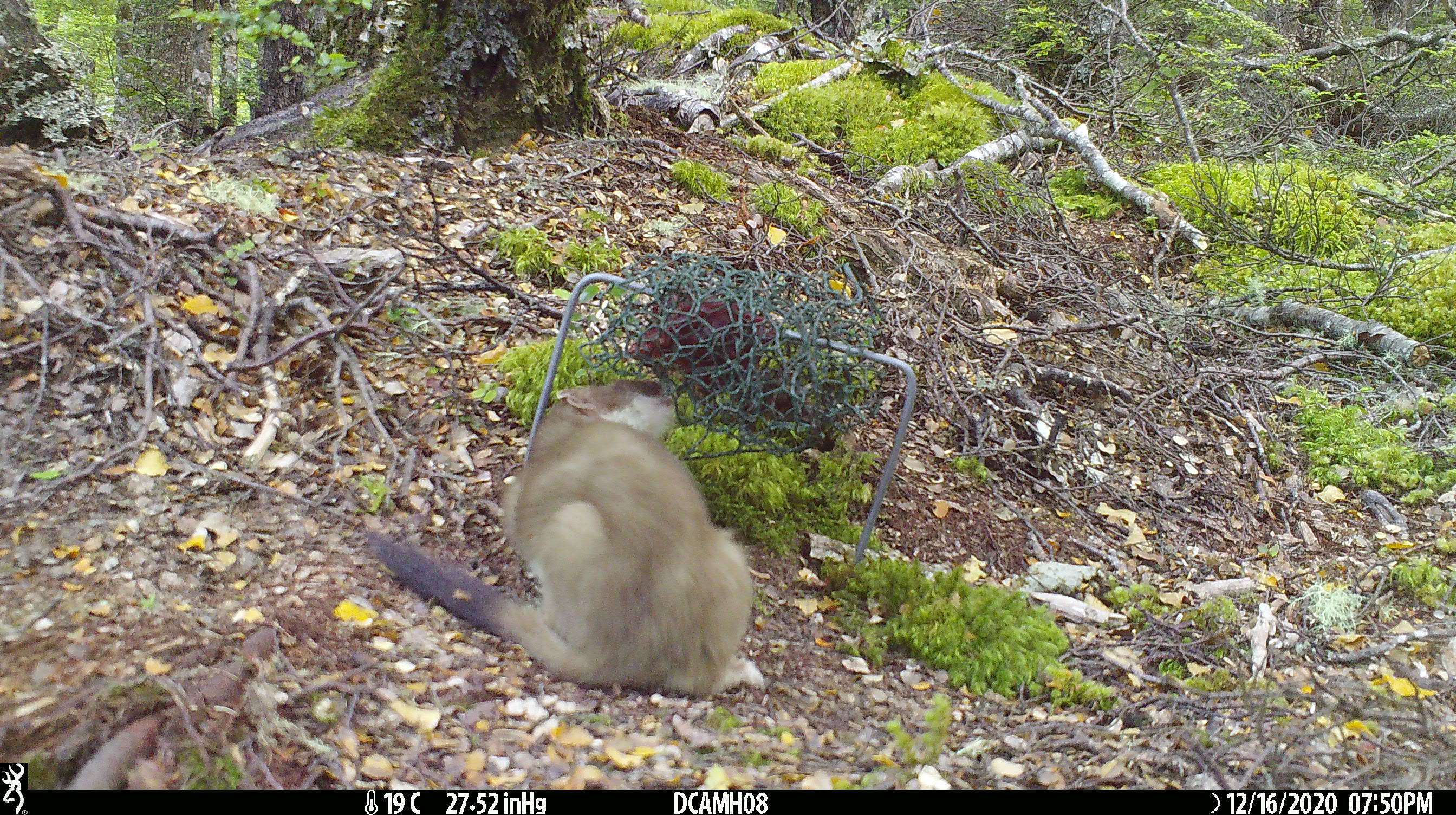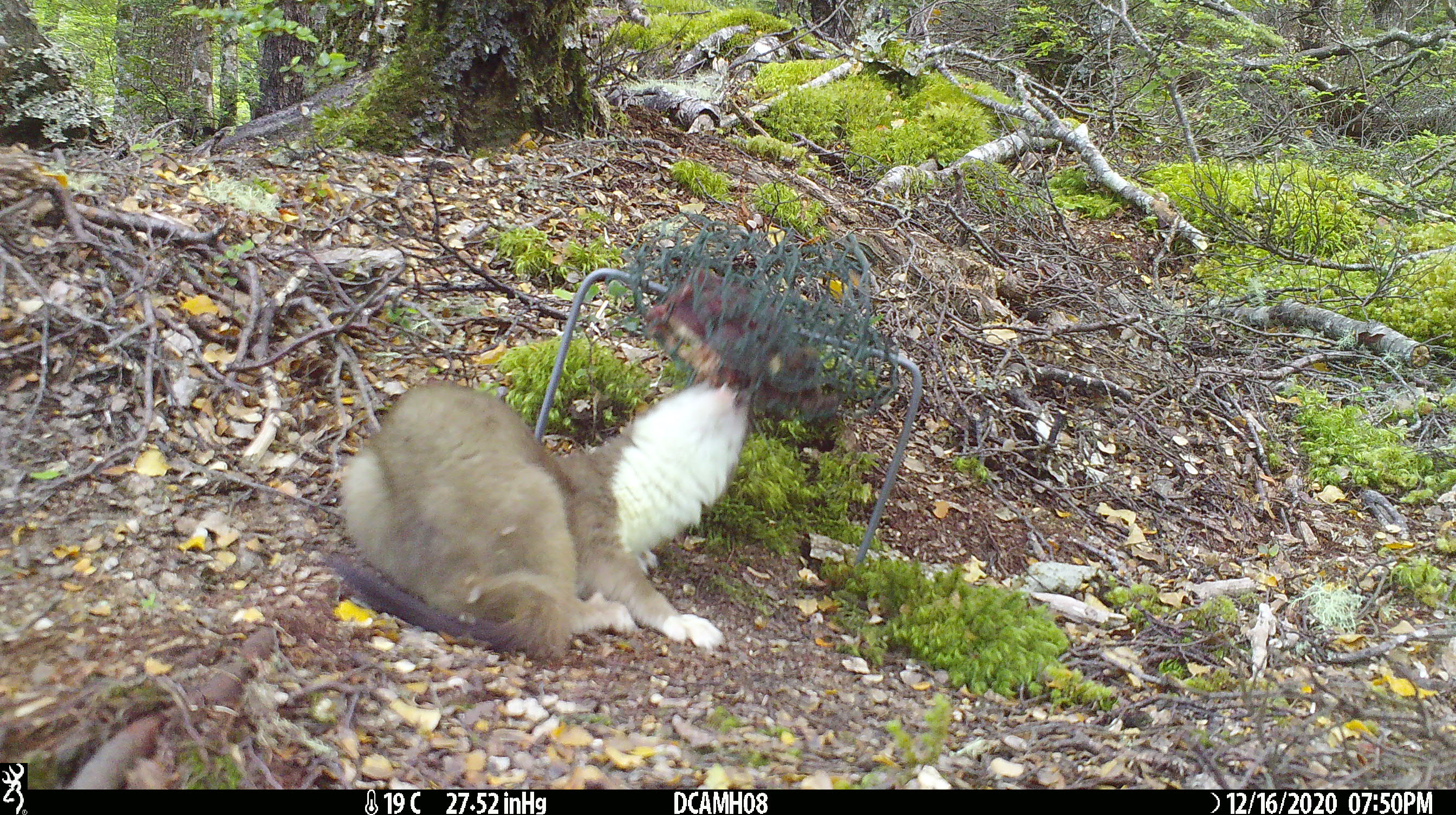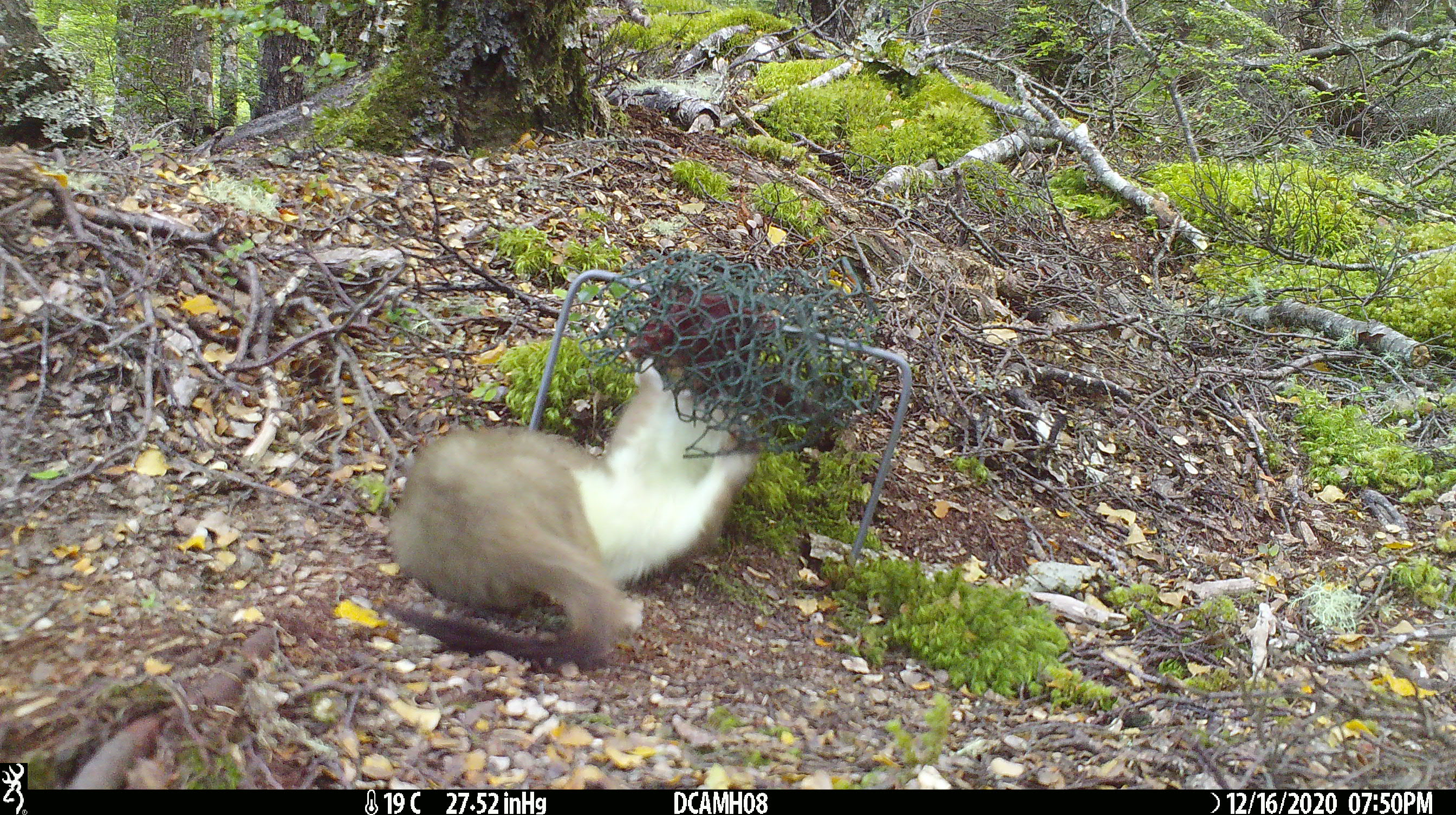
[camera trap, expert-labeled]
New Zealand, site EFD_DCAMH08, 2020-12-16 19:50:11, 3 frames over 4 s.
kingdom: Animalia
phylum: Chordata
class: Mammalia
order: Carnivora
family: Mustelidae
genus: Mustela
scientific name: Mustela erminea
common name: stoat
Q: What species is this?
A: Stoat (Mustela erminea).